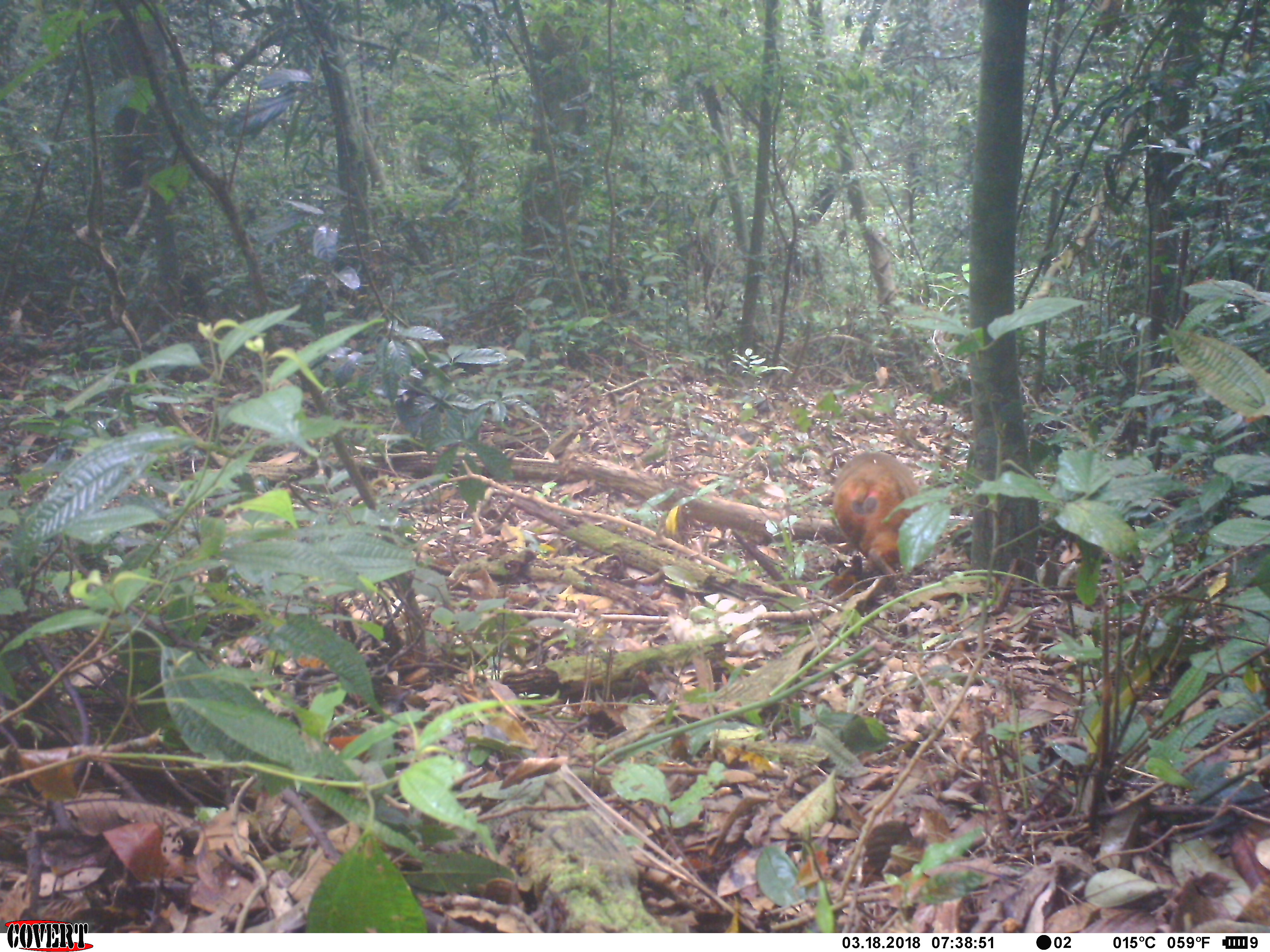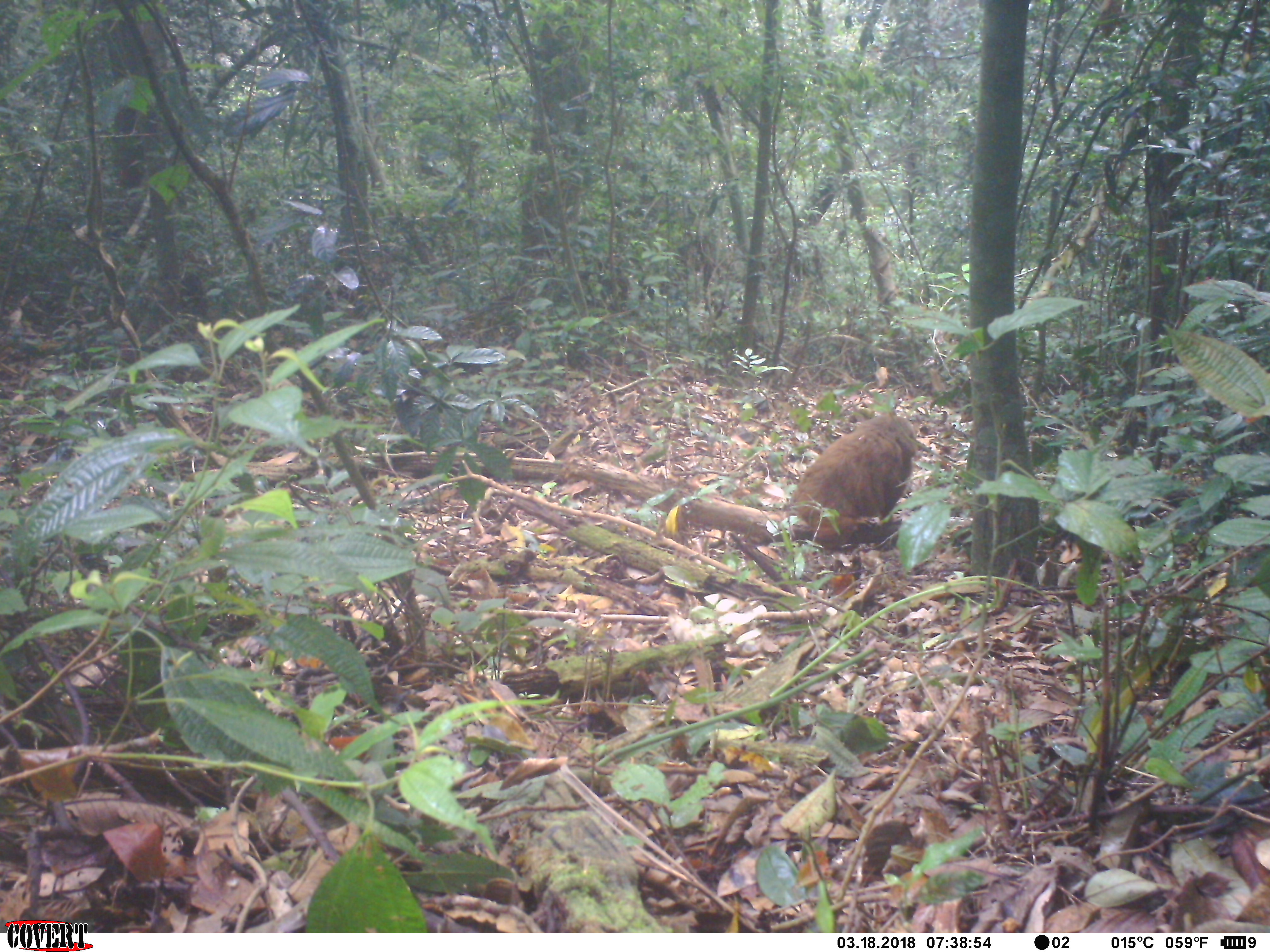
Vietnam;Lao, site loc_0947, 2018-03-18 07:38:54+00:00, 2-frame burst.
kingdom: Animalia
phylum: Chordata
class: Mammalia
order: Primates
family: Cercopithecidae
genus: Macaca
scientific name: Macaca arctoides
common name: stump-tailed macaque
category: stump tailed macaque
Stump tailed macaque (stump-tailed macaque) (Macaca arctoides). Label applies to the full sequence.